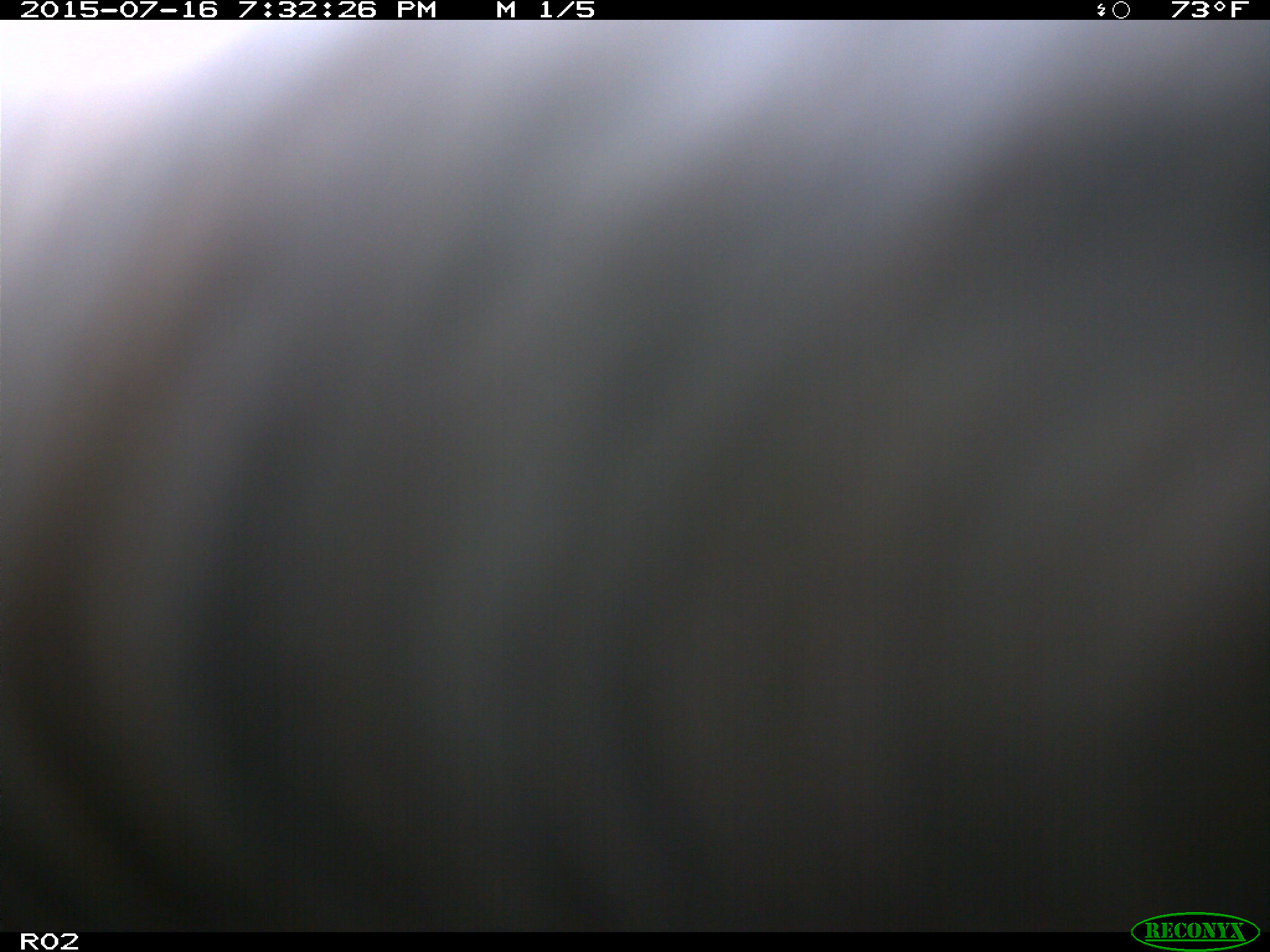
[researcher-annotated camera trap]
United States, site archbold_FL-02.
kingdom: Animalia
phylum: Chordata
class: Mammalia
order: Artiodactyla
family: Bovidae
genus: Bos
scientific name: Bos taurus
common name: domestic cow